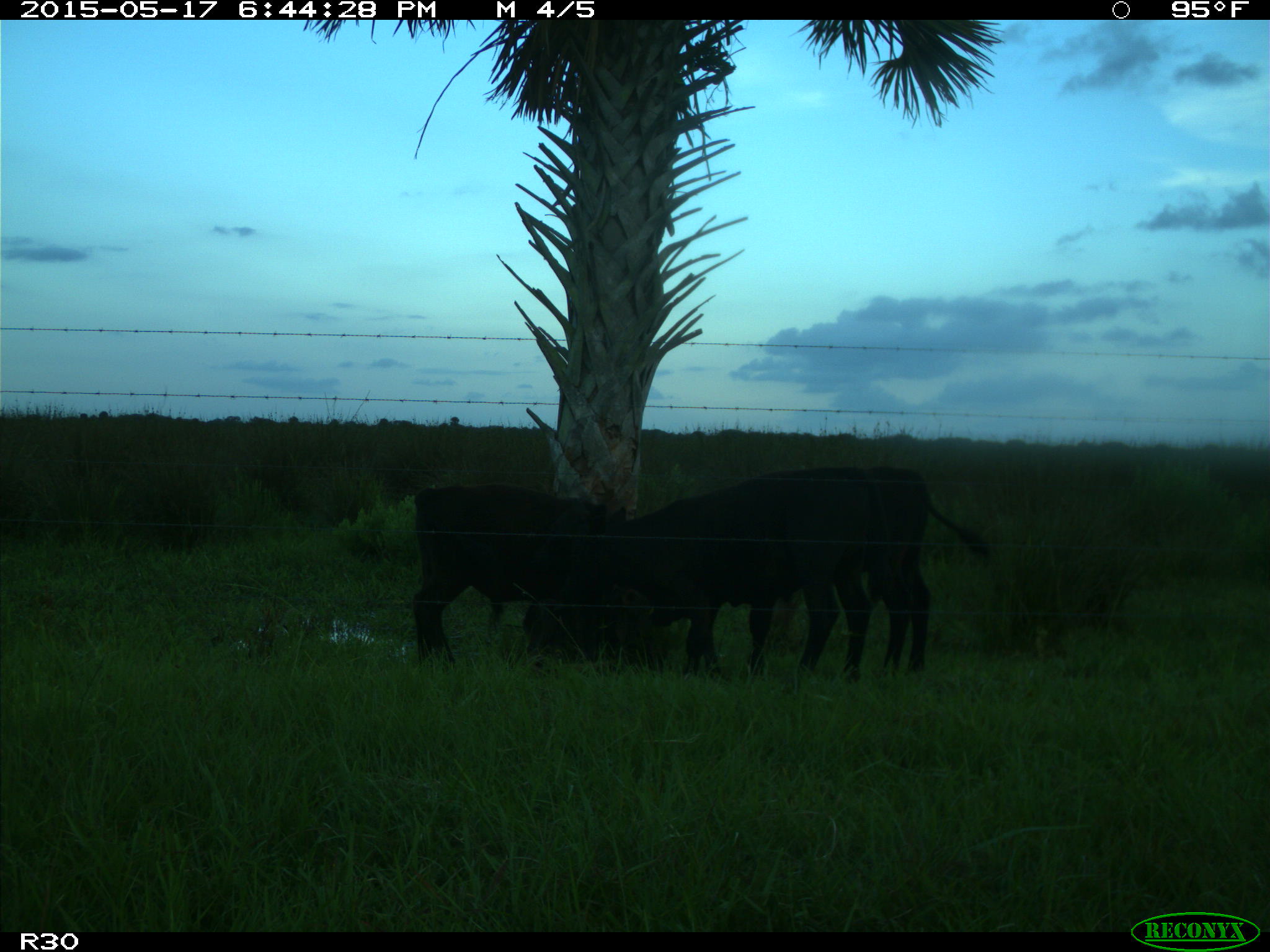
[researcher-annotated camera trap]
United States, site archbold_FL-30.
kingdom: Animalia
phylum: Chordata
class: Mammalia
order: Artiodactyla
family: Bovidae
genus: Bos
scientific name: Bos taurus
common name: domestic cow